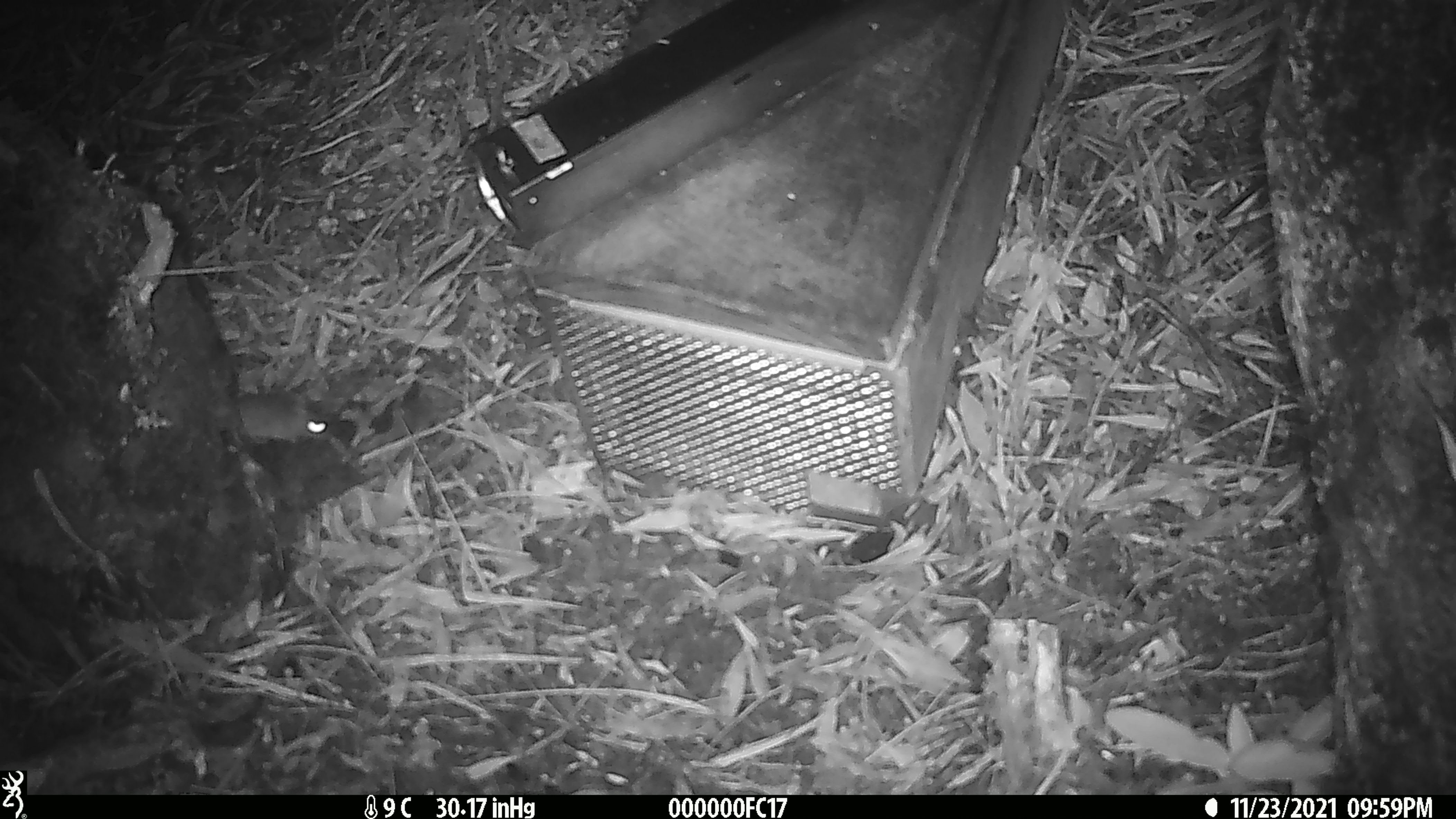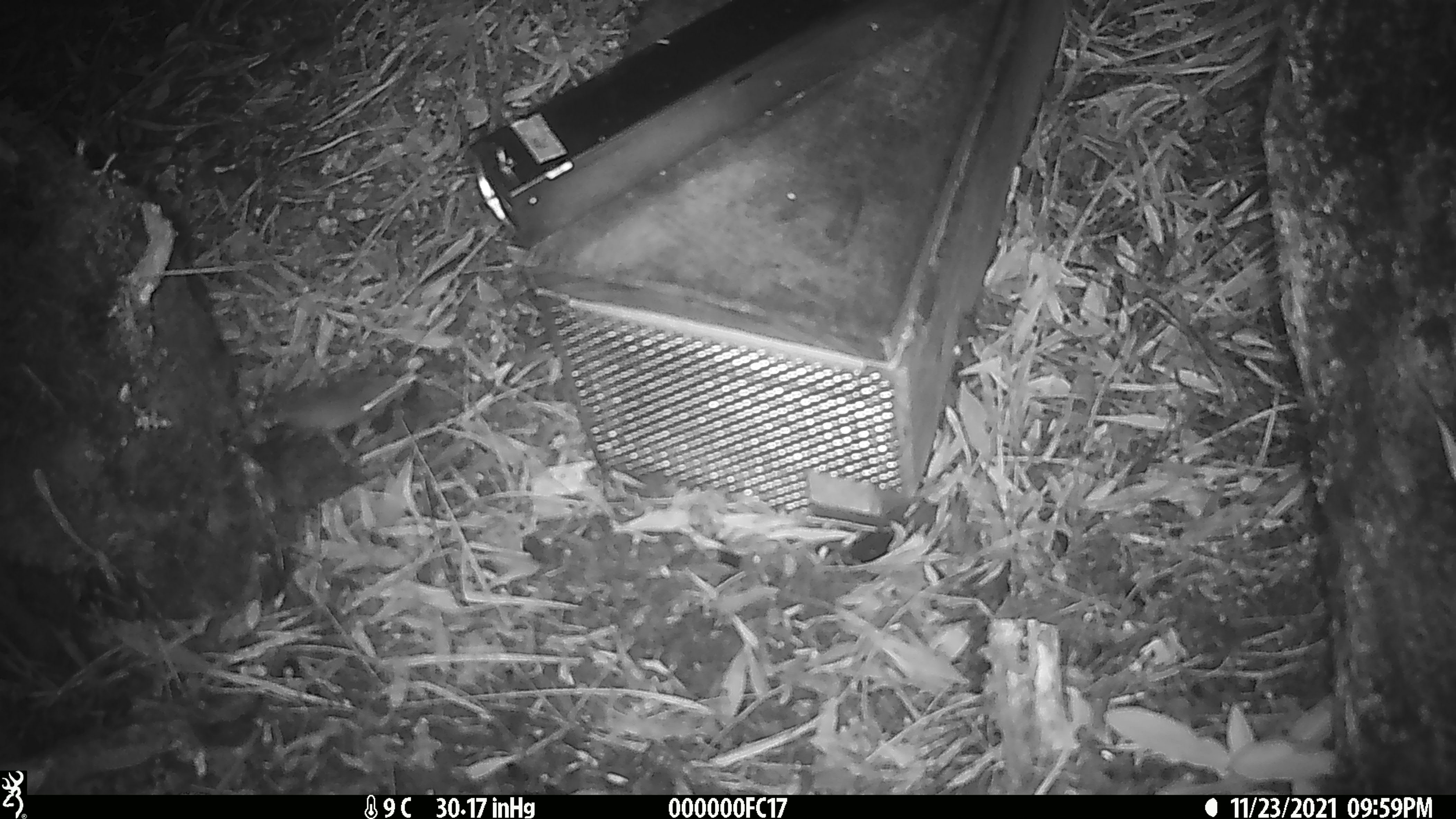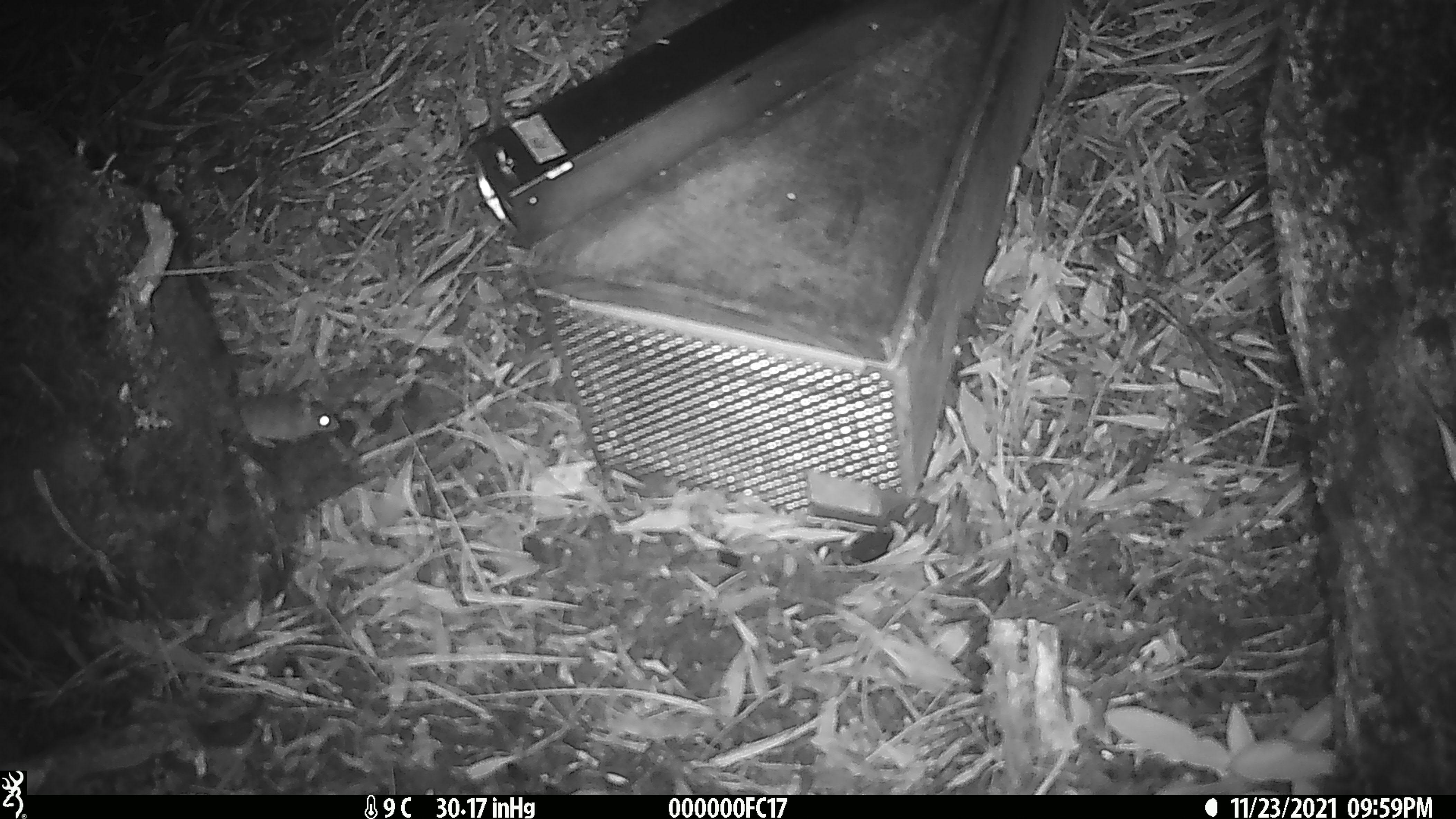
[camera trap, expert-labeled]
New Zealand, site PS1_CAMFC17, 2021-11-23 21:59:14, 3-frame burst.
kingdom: Animalia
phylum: Chordata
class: Mammalia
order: Rodentia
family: Muridae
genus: Mus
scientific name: Mus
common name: mouse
Mouse (Mus).